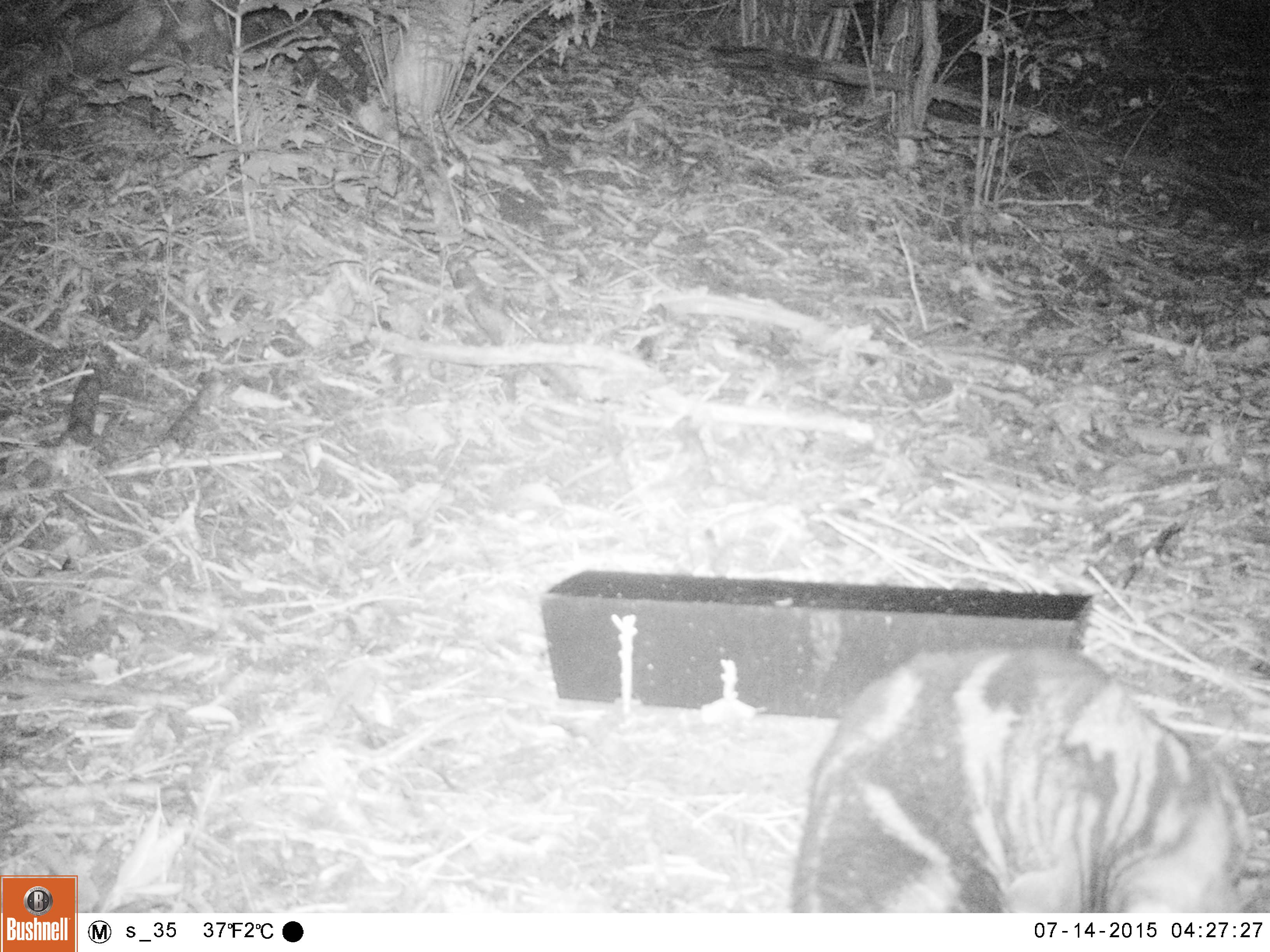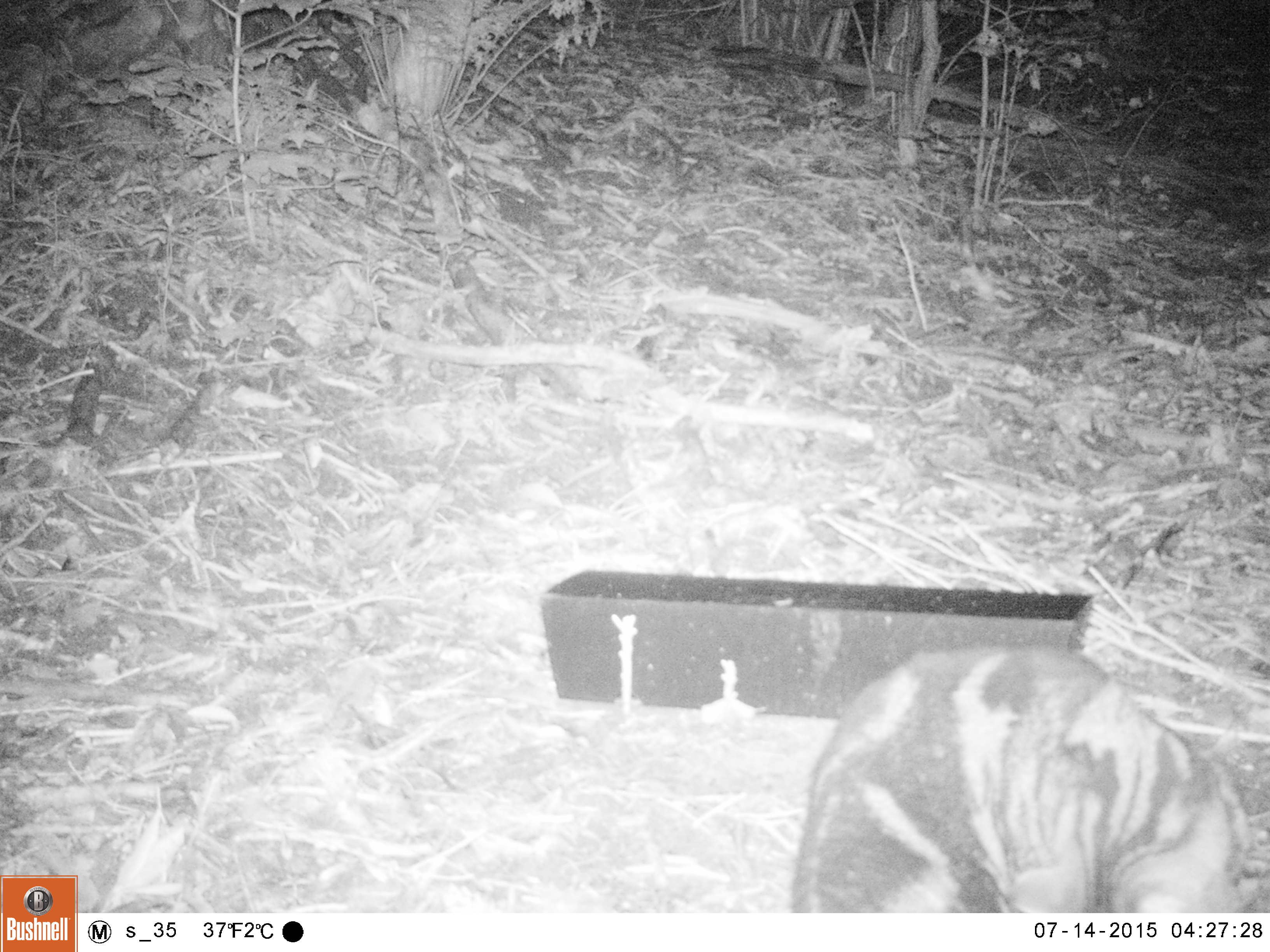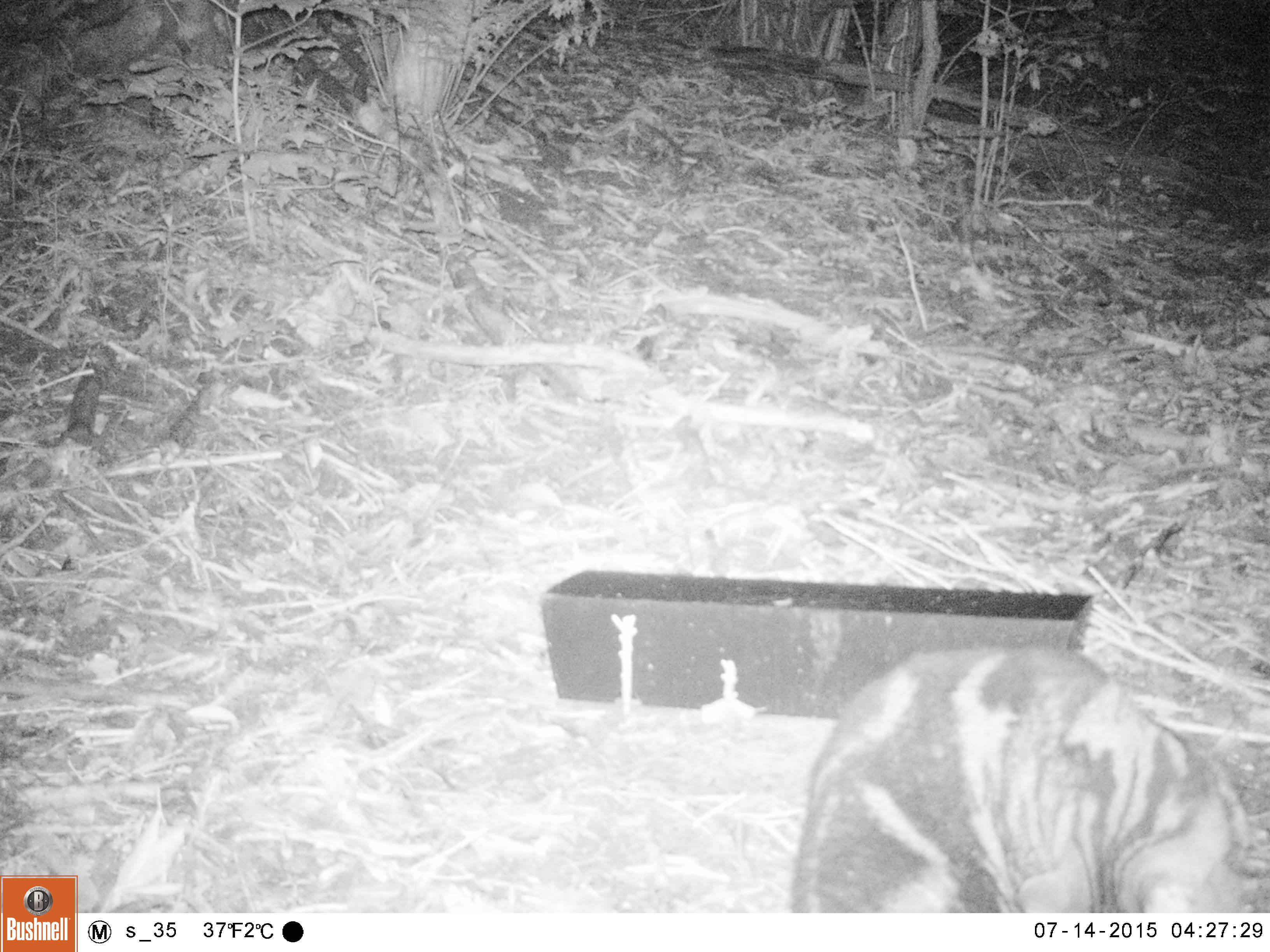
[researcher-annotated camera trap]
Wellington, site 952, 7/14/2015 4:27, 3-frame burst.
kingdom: Animalia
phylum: Chordata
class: Mammalia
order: Carnivora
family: Felidae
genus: Felis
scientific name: Felis catus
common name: cat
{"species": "cat (Felis catus)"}